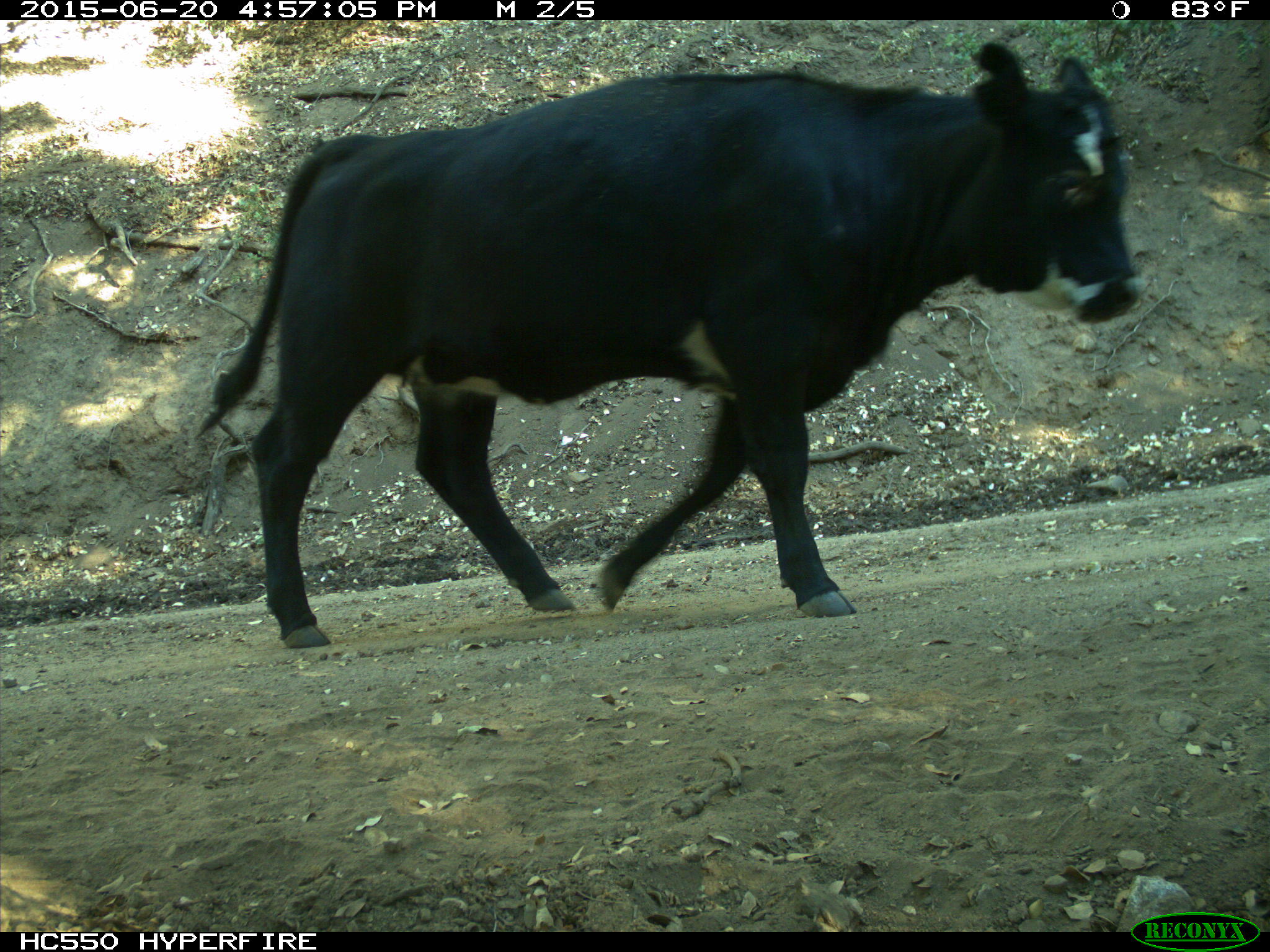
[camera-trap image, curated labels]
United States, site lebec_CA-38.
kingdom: Animalia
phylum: Chordata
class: Mammalia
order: Artiodactyla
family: Bovidae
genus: Bos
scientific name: Bos taurus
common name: domestic cow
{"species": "Bos taurus (domestic cow)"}